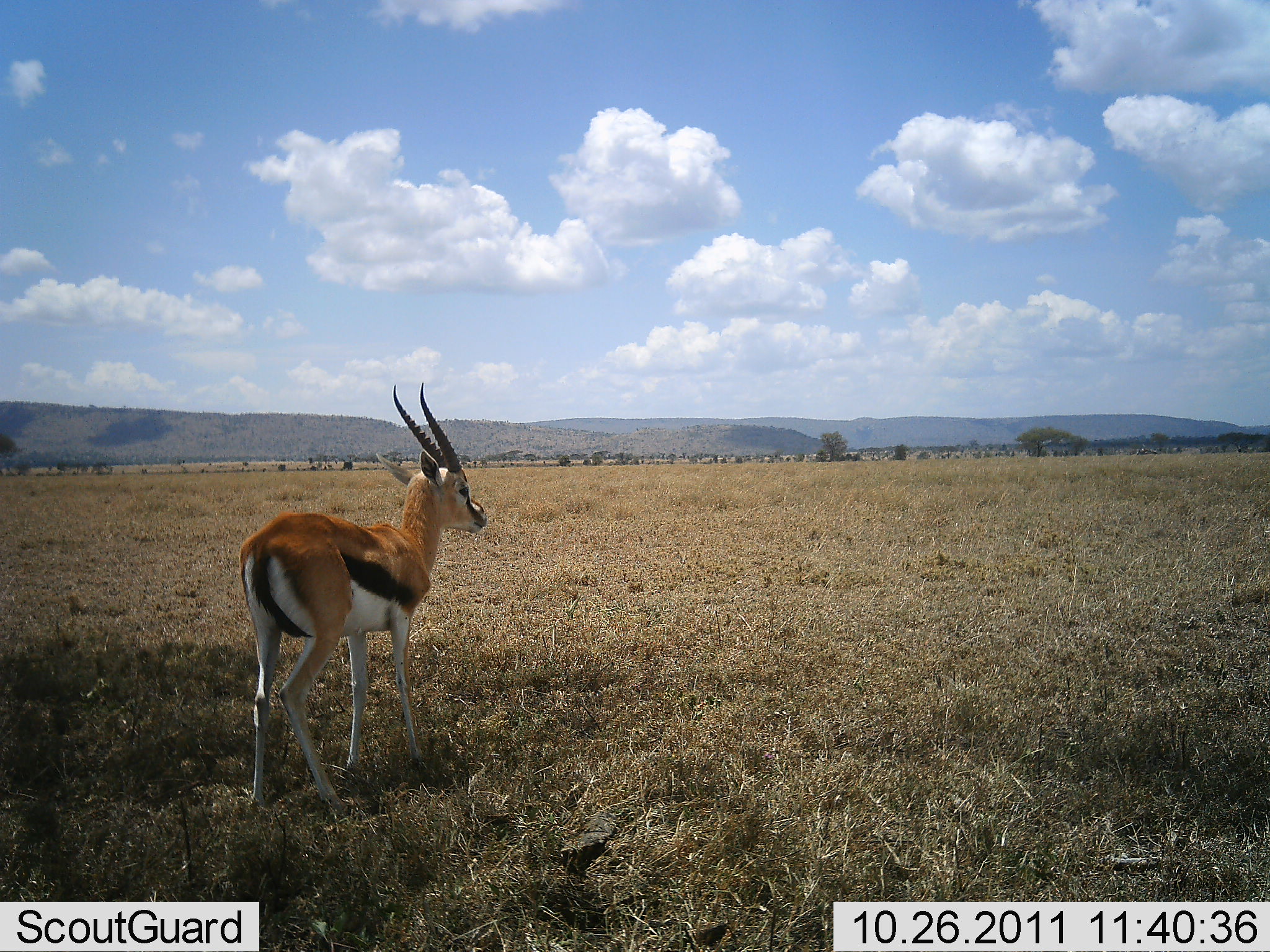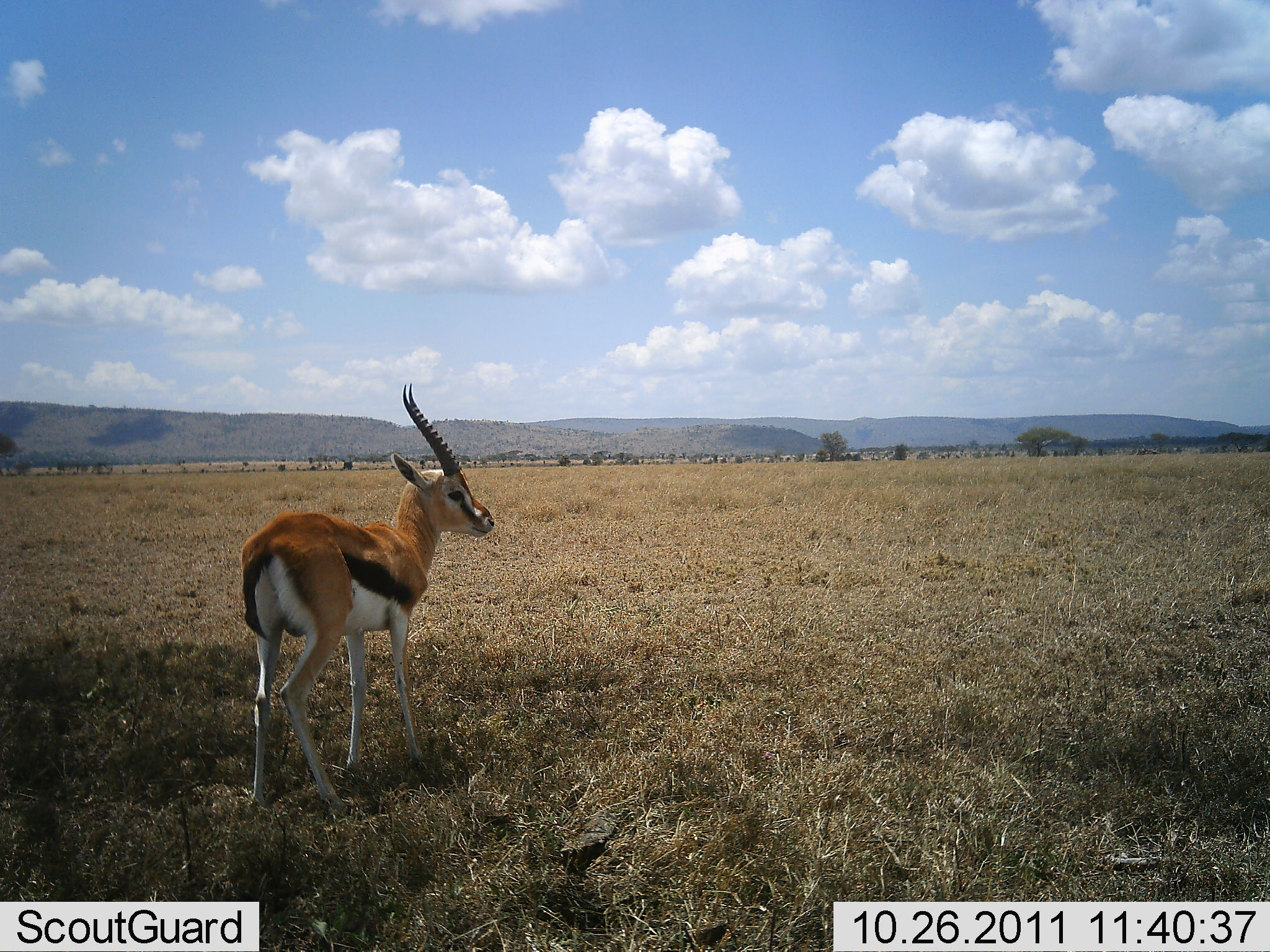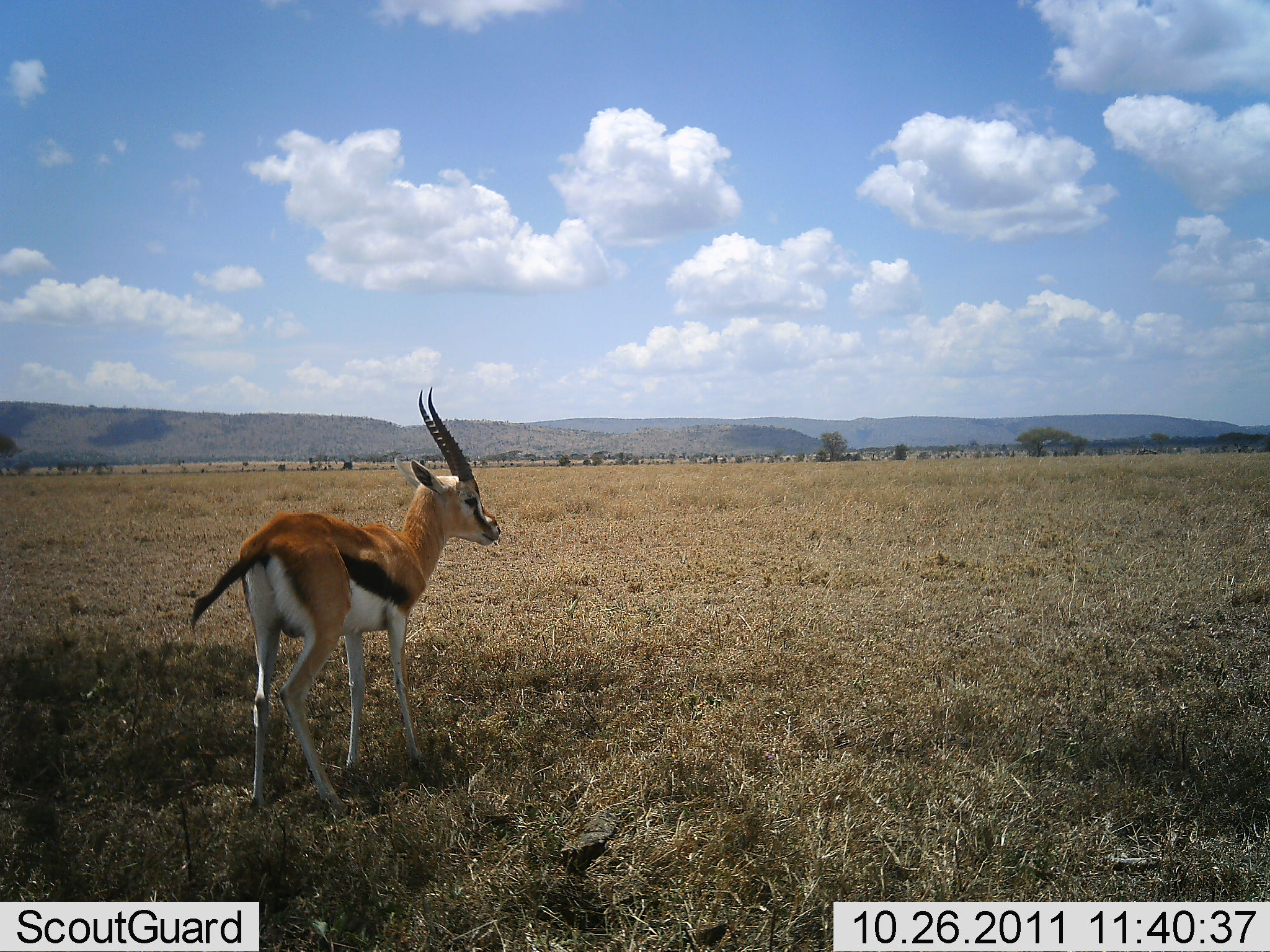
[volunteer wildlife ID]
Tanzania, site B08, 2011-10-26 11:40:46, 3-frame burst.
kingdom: Animalia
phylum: Chordata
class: Mammalia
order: Artiodactyla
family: Bovidae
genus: Eudorcas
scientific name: Eudorcas thomsonii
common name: thomson's gazelle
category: gazellethomsons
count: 1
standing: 92%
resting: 8%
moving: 0%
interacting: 0%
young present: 0%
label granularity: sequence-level